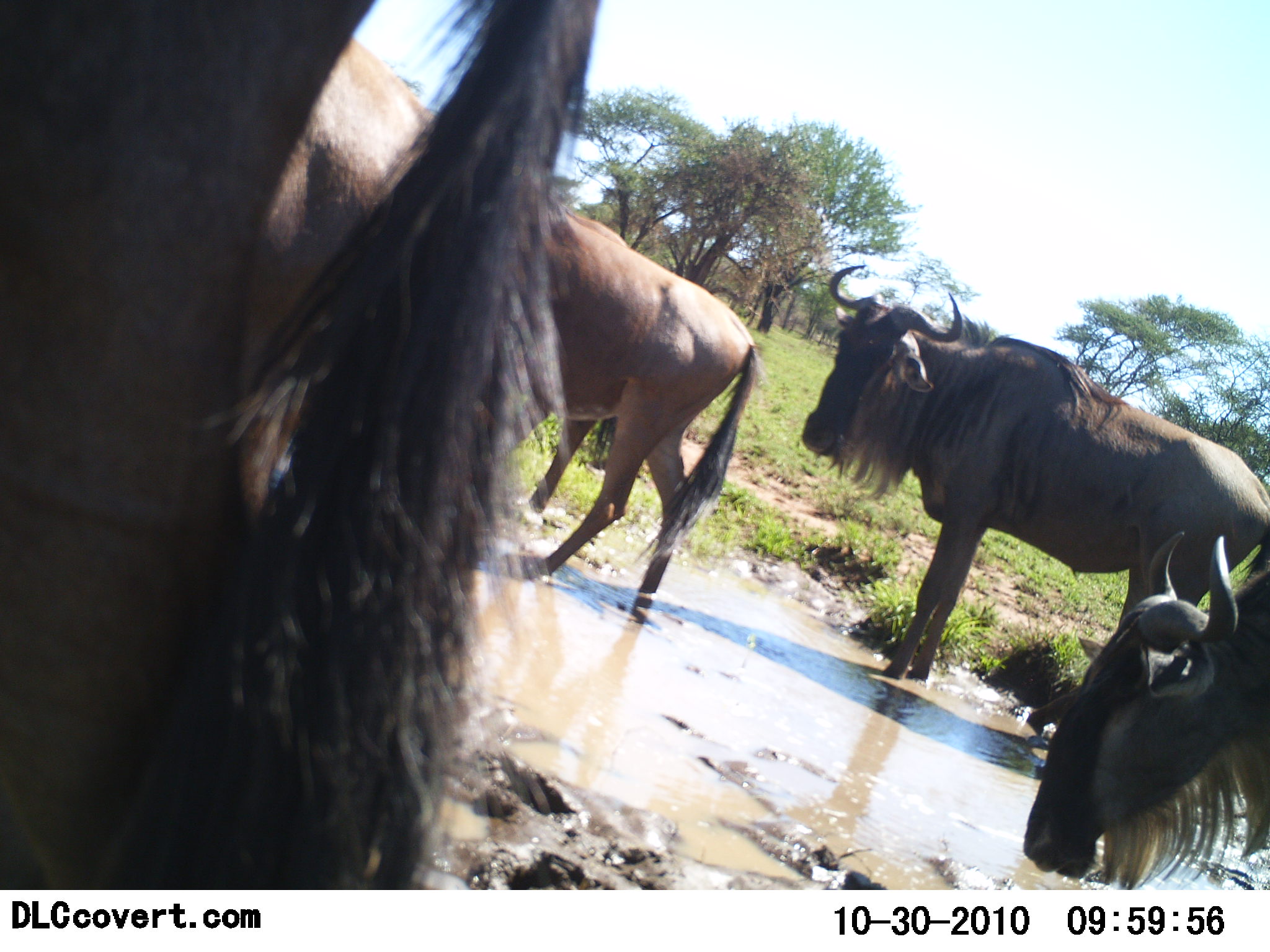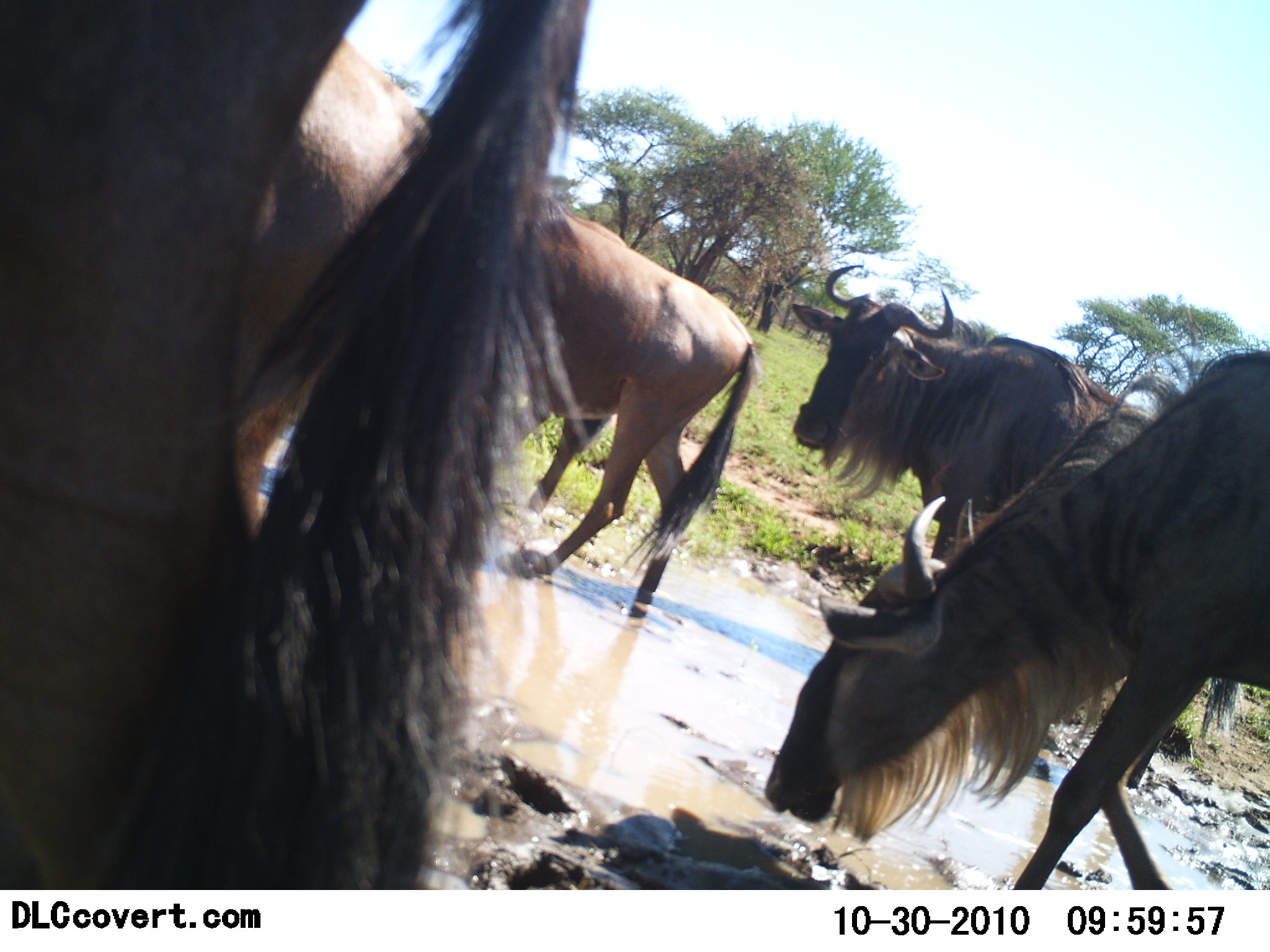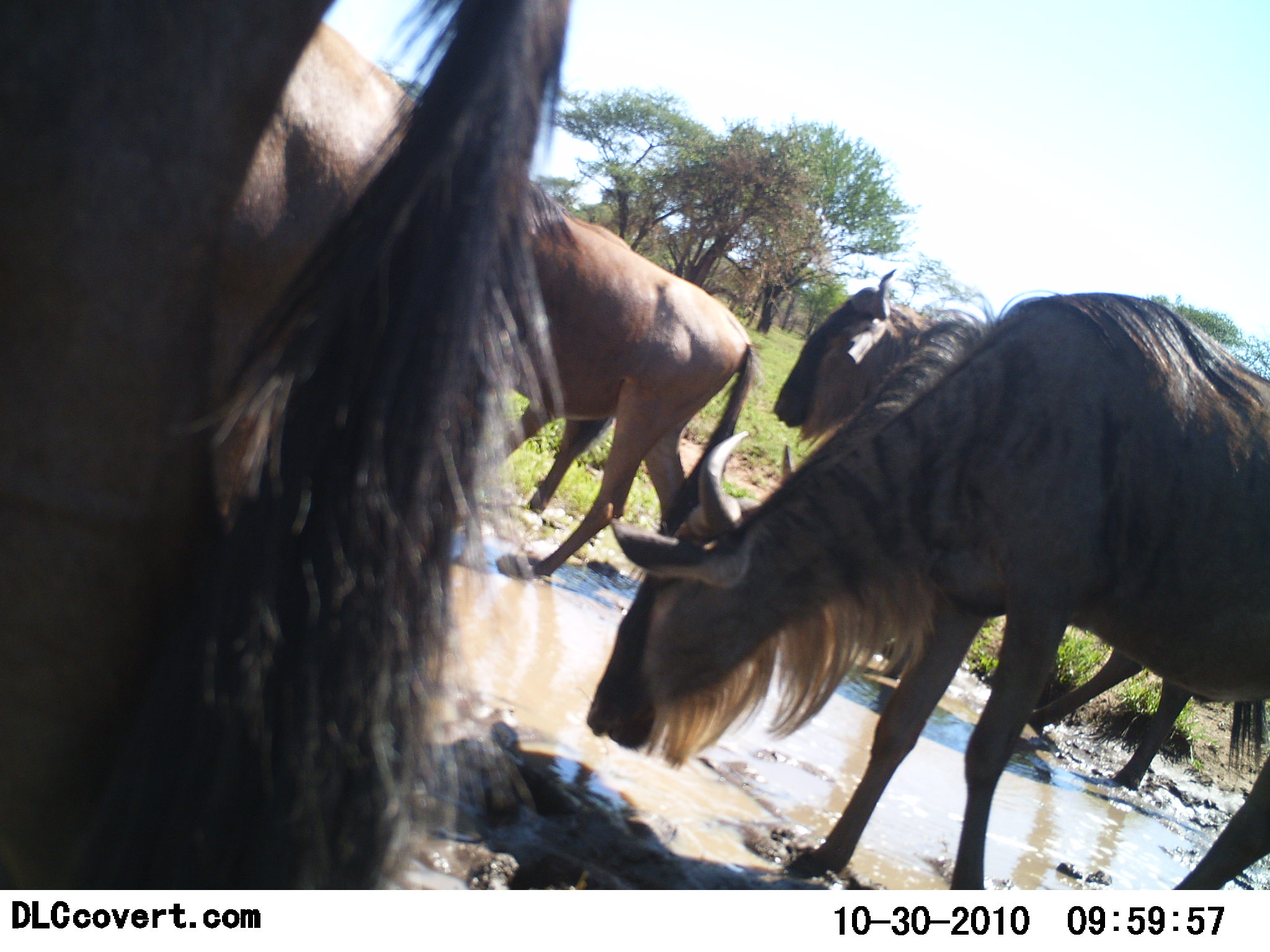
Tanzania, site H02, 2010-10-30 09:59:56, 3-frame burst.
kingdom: Animalia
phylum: Chordata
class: Mammalia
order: Artiodactyla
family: Bovidae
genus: Connochaetes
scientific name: Connochaetes taurinus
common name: blue wildebeest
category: wildebeest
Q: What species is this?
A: Wildebeest (blue wildebeest) (Connochaetes taurinus).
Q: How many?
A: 5.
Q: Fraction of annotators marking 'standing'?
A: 71%.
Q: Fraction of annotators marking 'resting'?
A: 0%.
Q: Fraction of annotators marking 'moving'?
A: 71%.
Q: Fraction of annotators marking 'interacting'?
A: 7%.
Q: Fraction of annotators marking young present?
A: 0%.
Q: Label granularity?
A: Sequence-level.